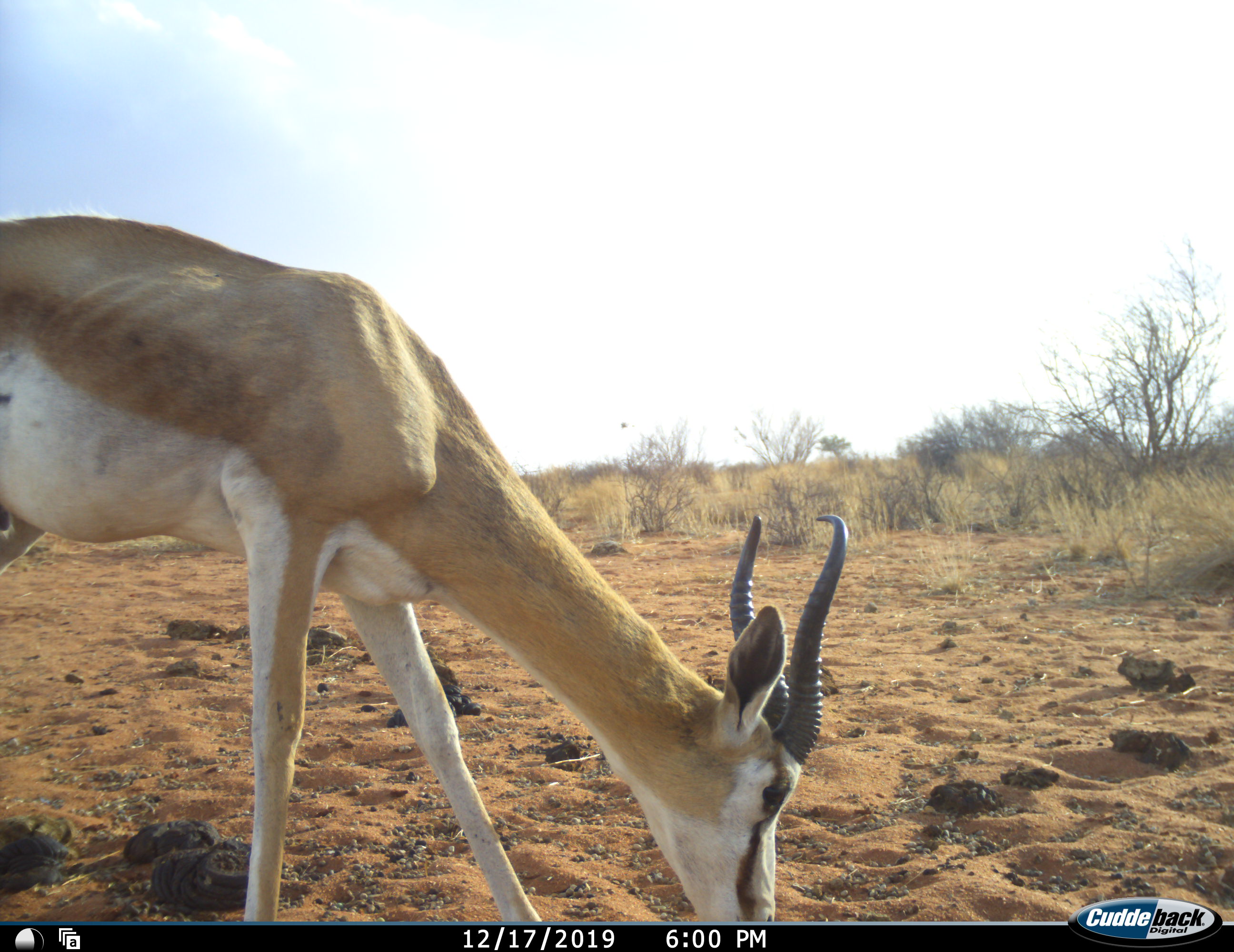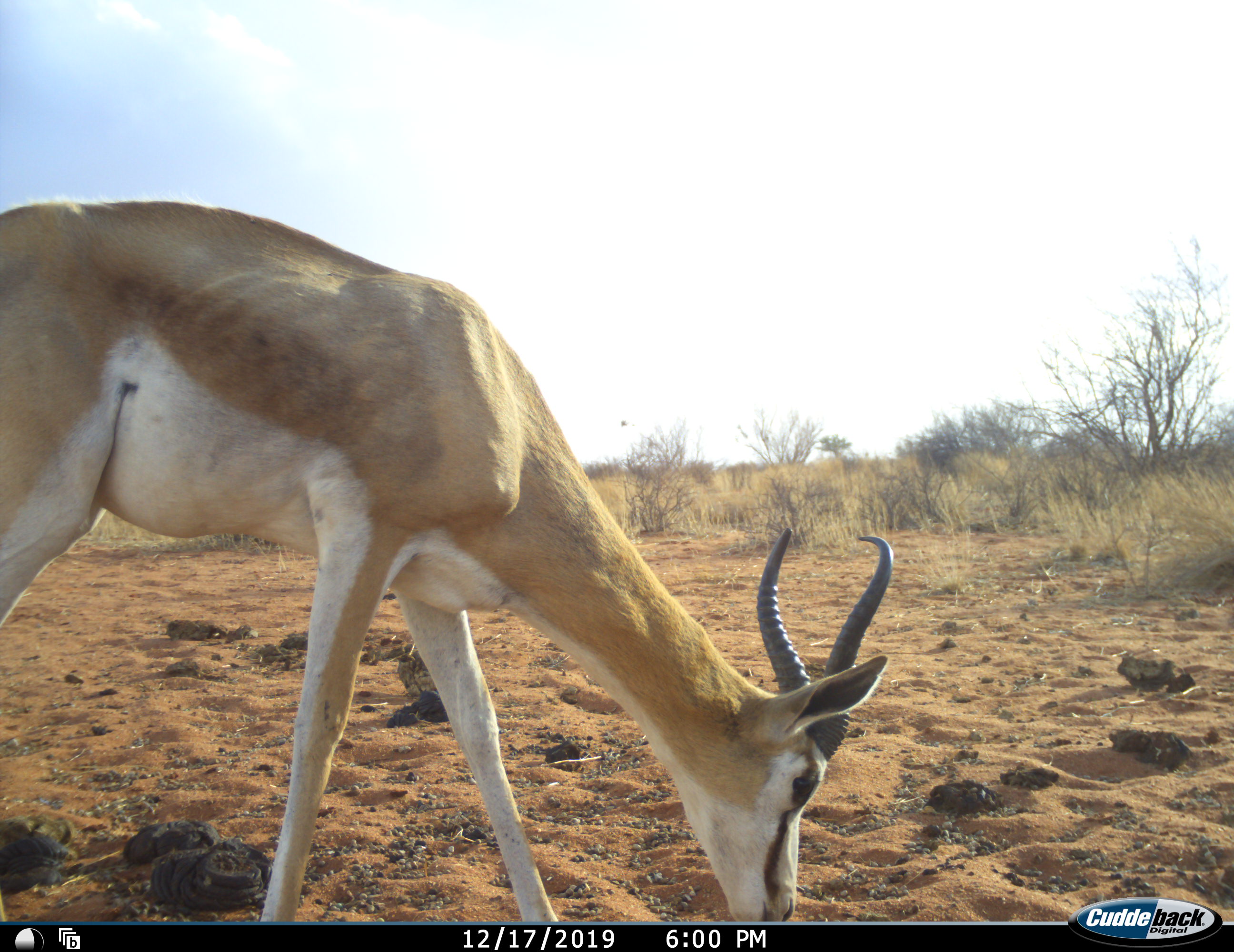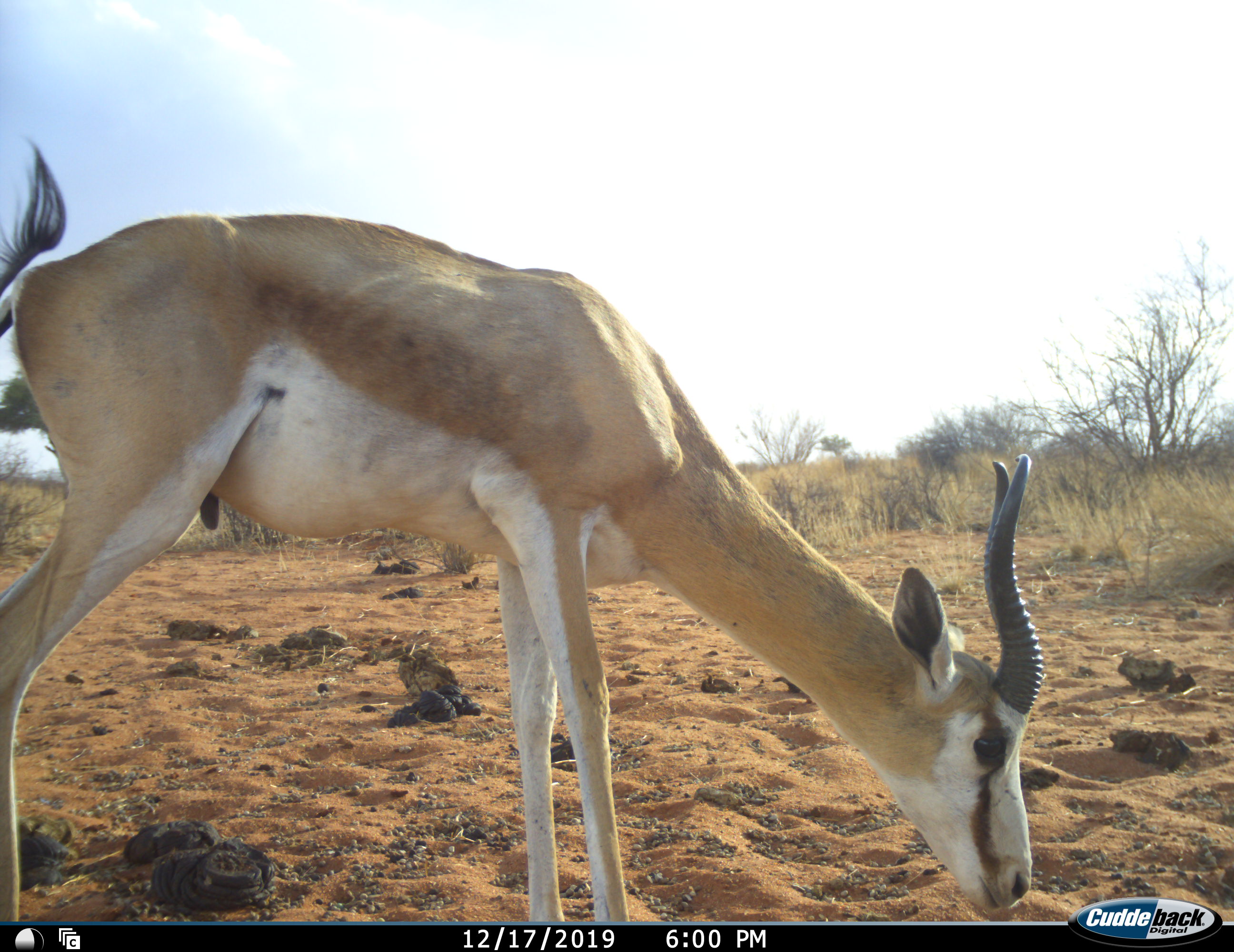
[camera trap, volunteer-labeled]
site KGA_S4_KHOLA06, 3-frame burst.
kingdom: Animalia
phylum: Chordata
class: Mammalia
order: Artiodactyla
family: Bovidae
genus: Antidorcas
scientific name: Antidorcas marsupialis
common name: springbok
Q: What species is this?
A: Springbok (Antidorcas marsupialis).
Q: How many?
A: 1.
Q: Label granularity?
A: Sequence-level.